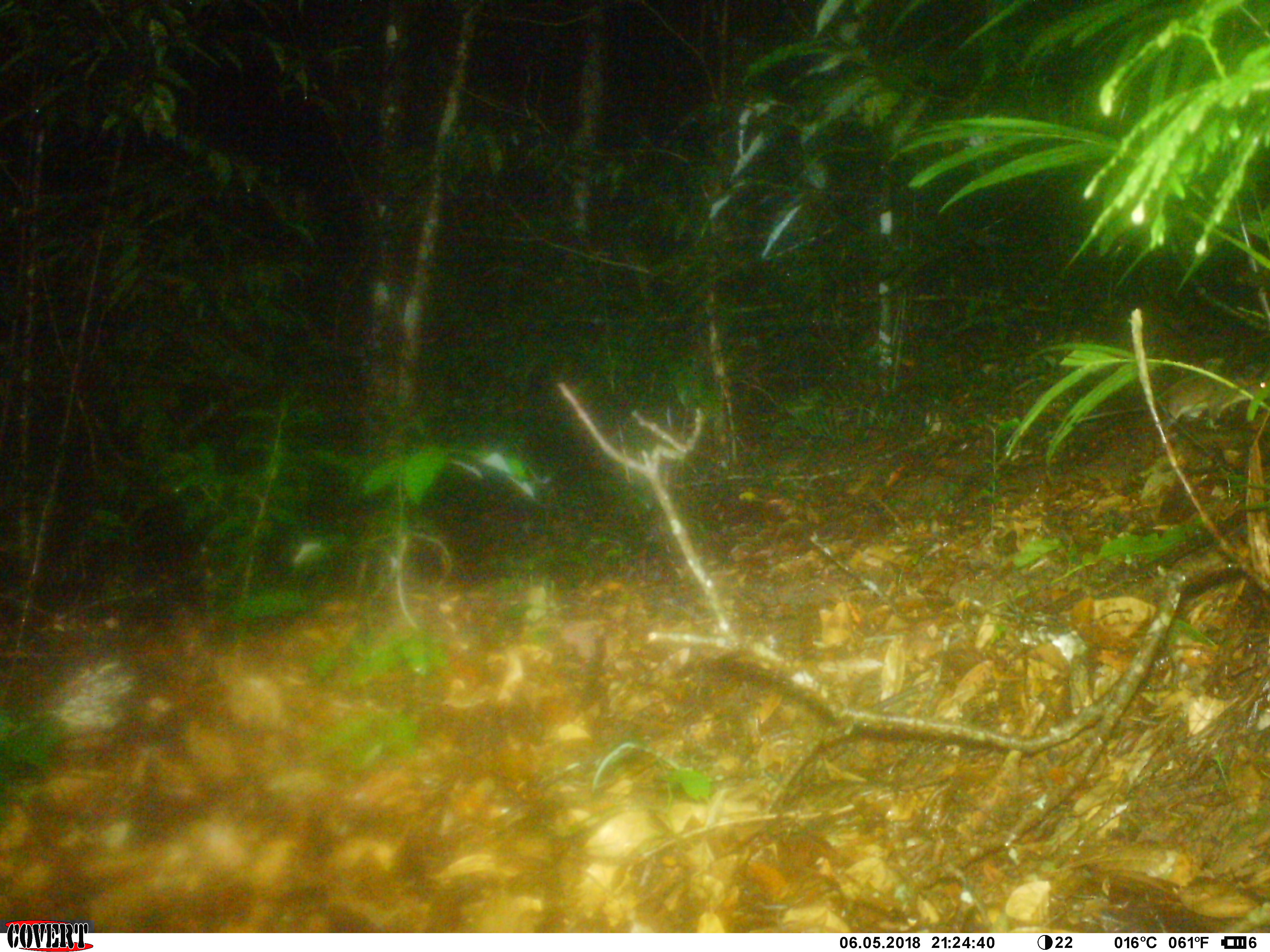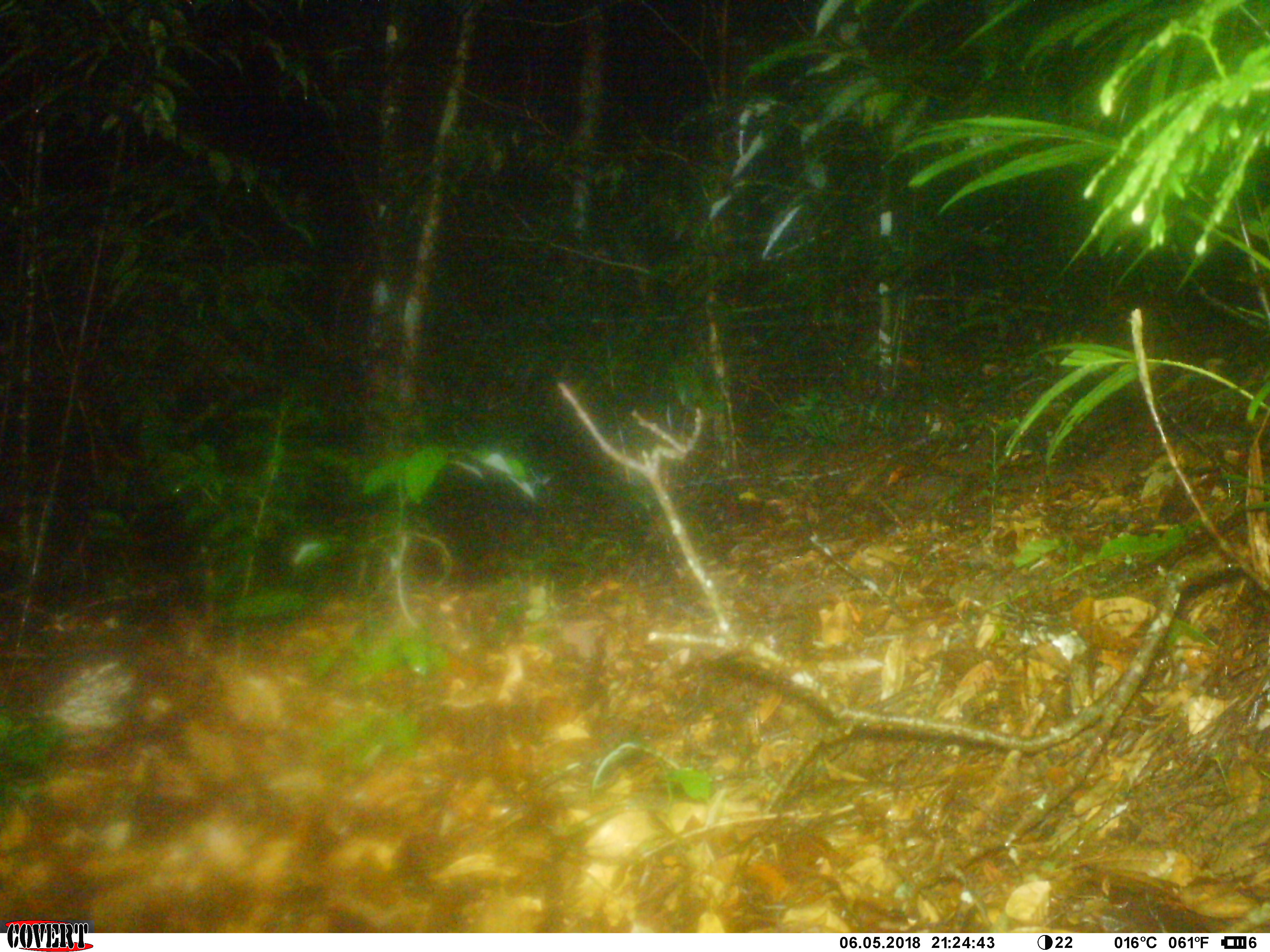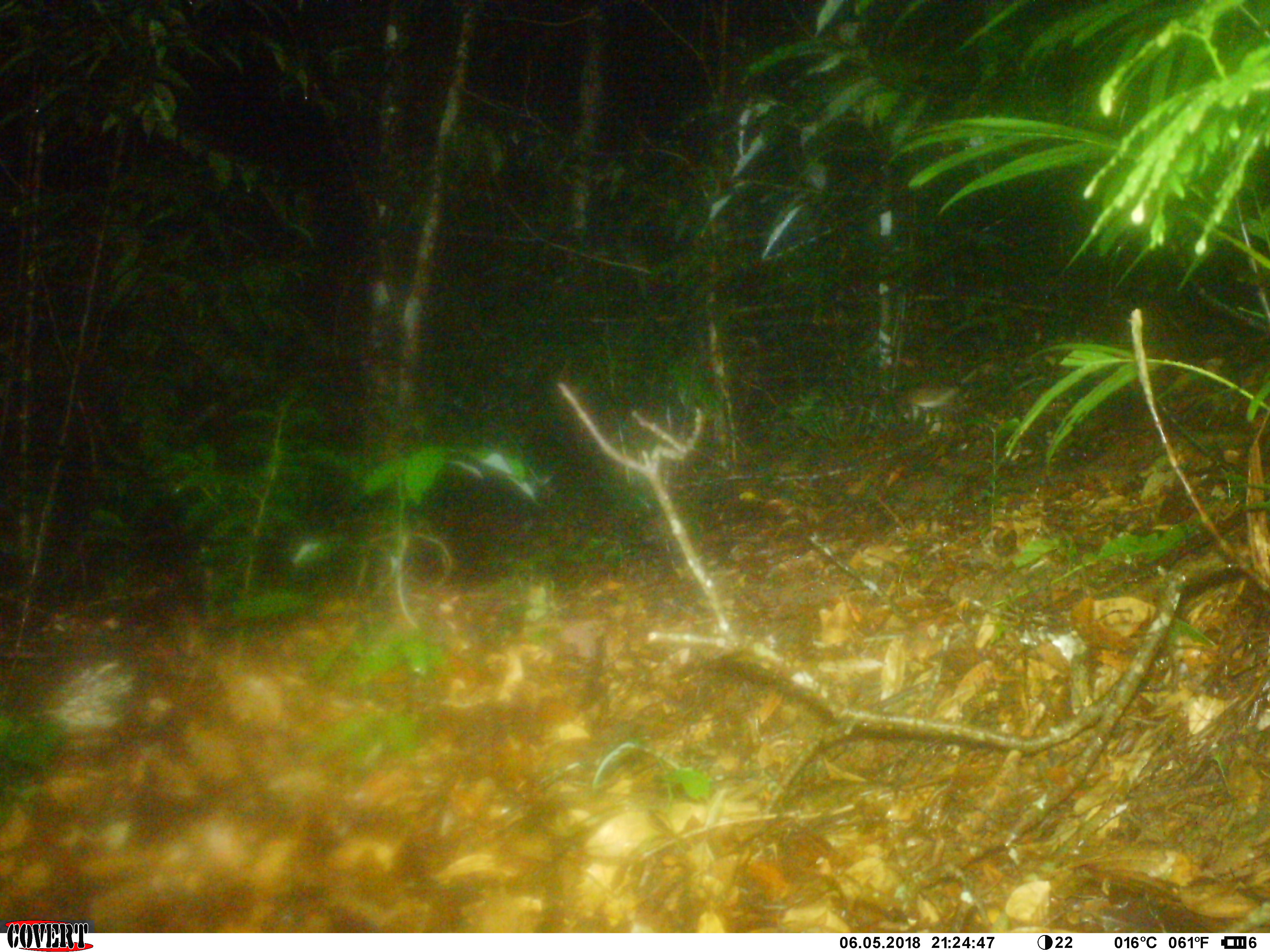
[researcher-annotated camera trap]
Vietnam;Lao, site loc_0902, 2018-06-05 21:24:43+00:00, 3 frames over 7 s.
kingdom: Animalia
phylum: Chordata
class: Mammalia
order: Rodentia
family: Muridae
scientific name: Muridae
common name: old-world mice and rats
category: unidentified murid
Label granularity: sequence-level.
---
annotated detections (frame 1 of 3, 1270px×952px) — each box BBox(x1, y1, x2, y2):
unidentified murid: BBox(1074, 371, 1270, 430)